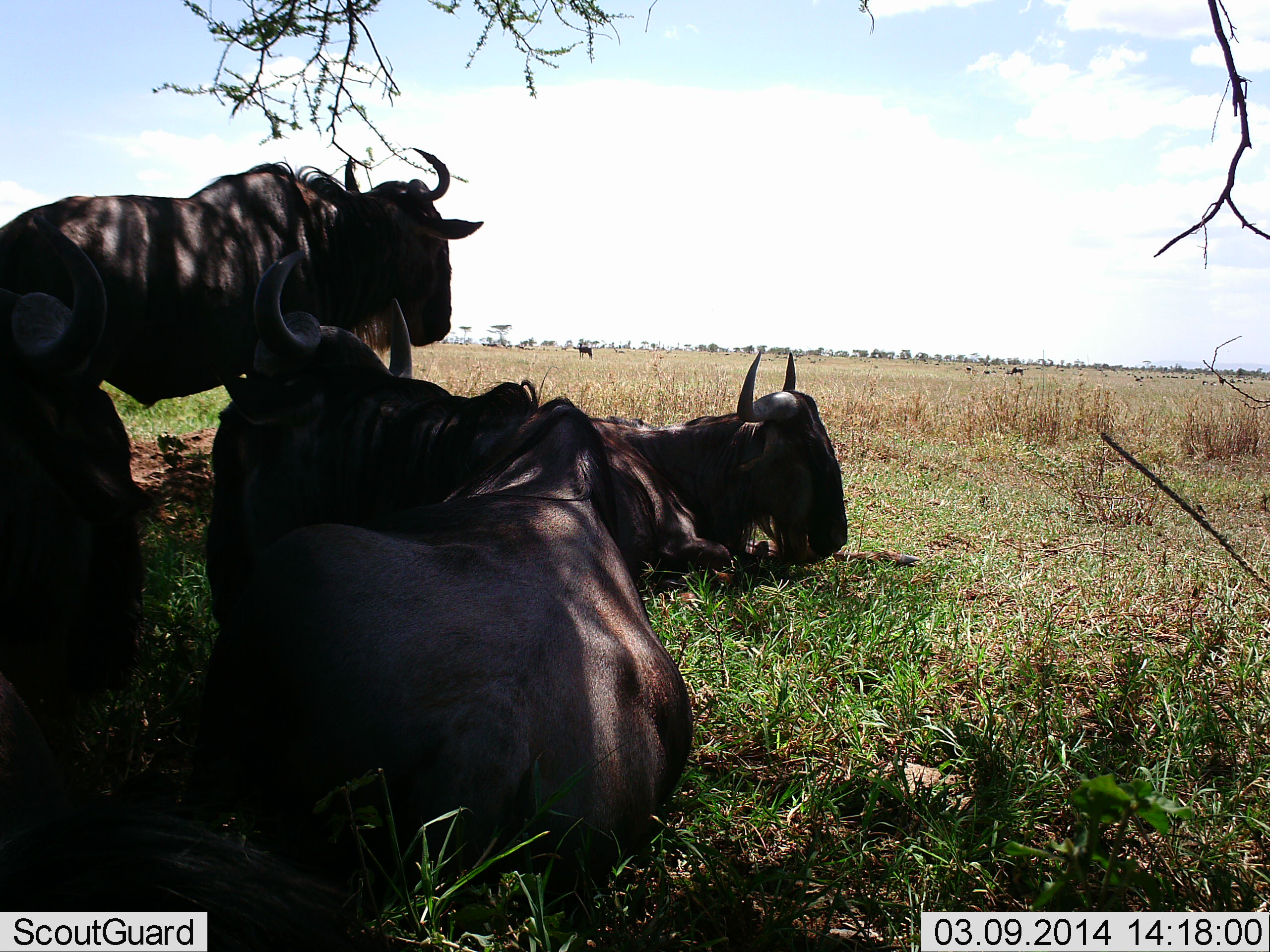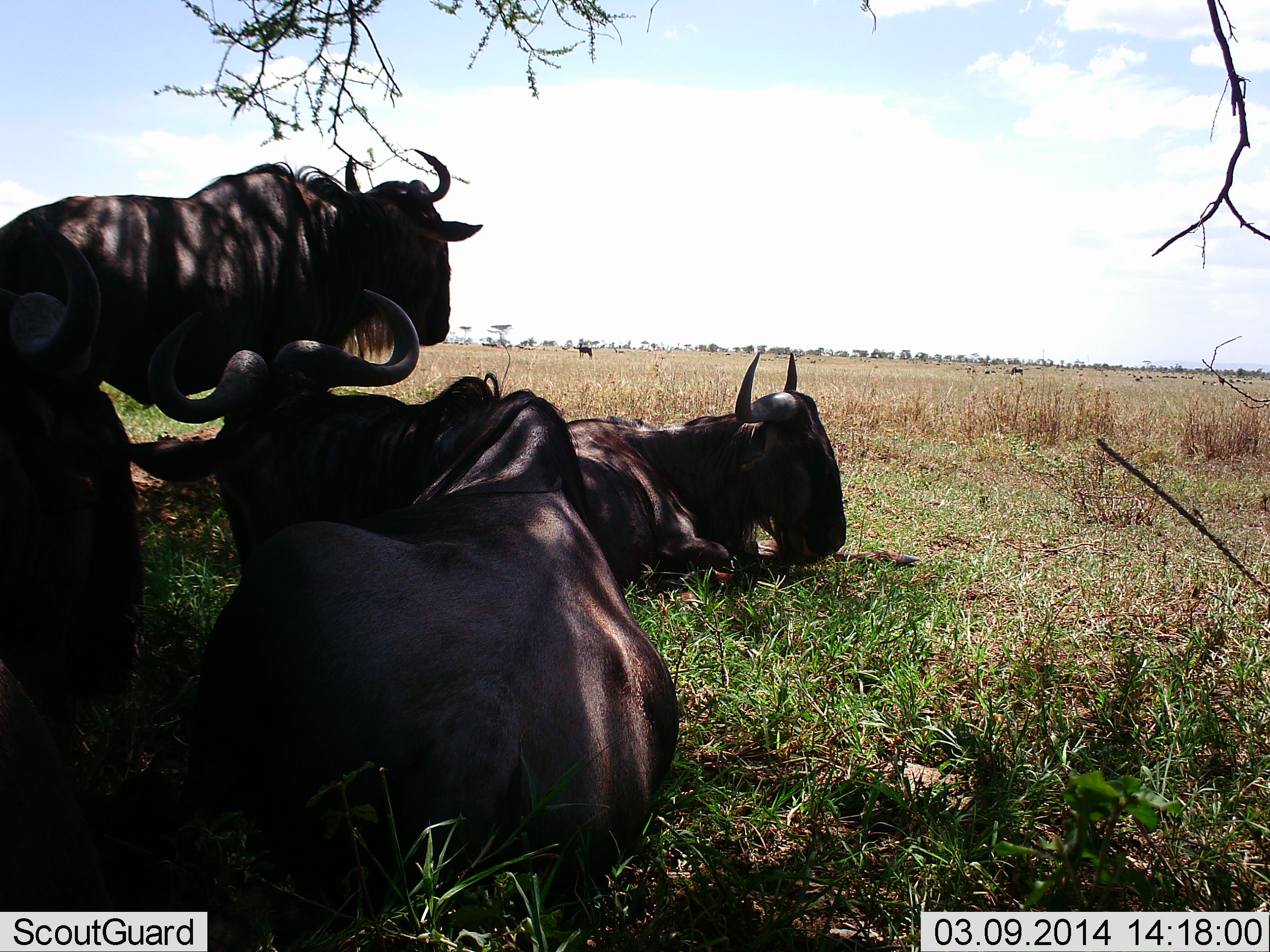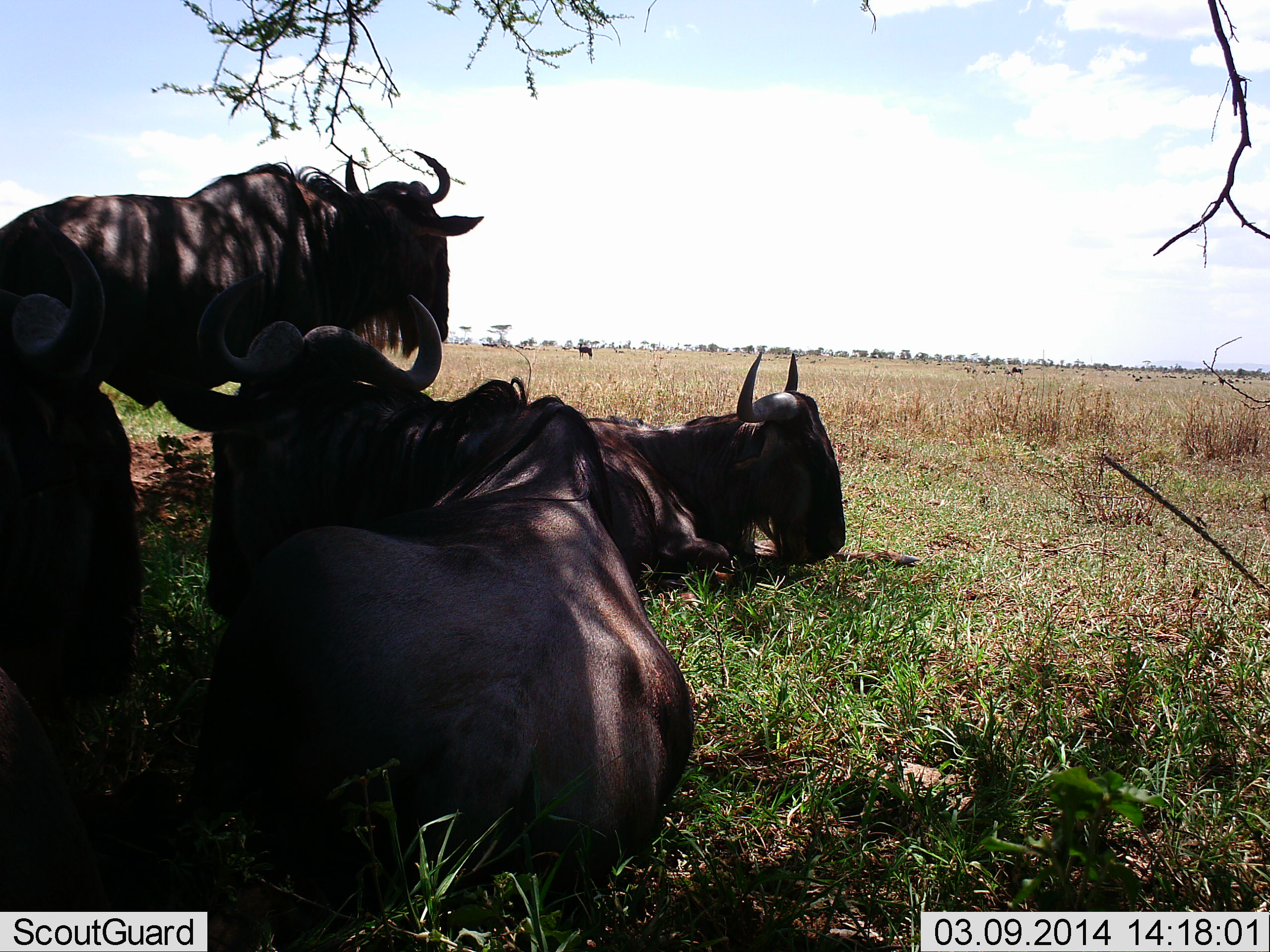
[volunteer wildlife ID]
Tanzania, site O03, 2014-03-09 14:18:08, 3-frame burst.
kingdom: Animalia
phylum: Chordata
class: Mammalia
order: Artiodactyla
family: Bovidae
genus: Connochaetes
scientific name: Connochaetes taurinus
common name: blue wildebeest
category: wildebeest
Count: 4.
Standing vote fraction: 62%.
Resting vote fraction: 98%.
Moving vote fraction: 5%.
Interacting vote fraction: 5%.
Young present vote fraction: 0%.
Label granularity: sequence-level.